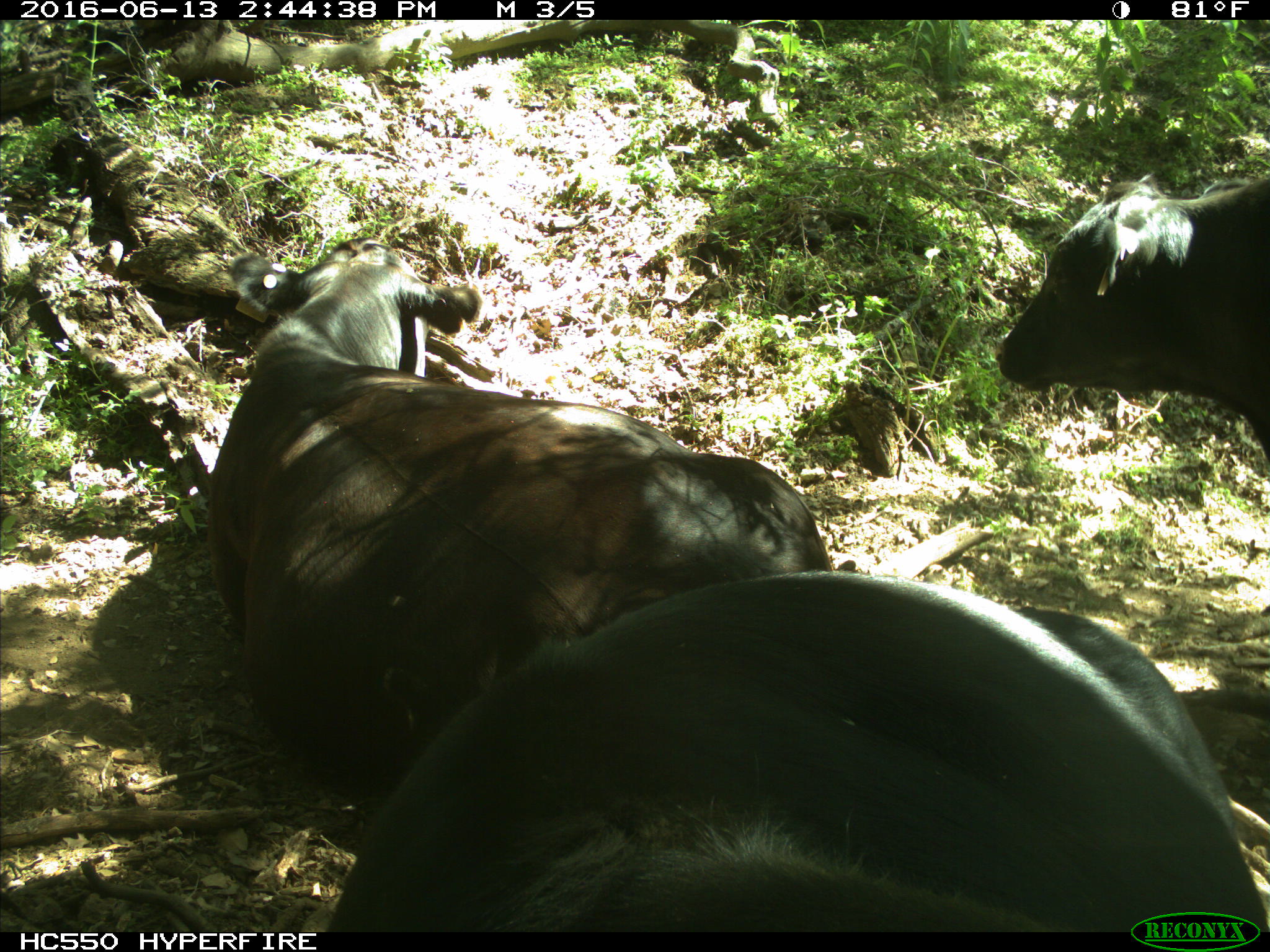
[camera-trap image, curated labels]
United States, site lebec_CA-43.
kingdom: Animalia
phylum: Chordata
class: Mammalia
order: Artiodactyla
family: Bovidae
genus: Bos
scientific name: Bos taurus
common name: domestic cow